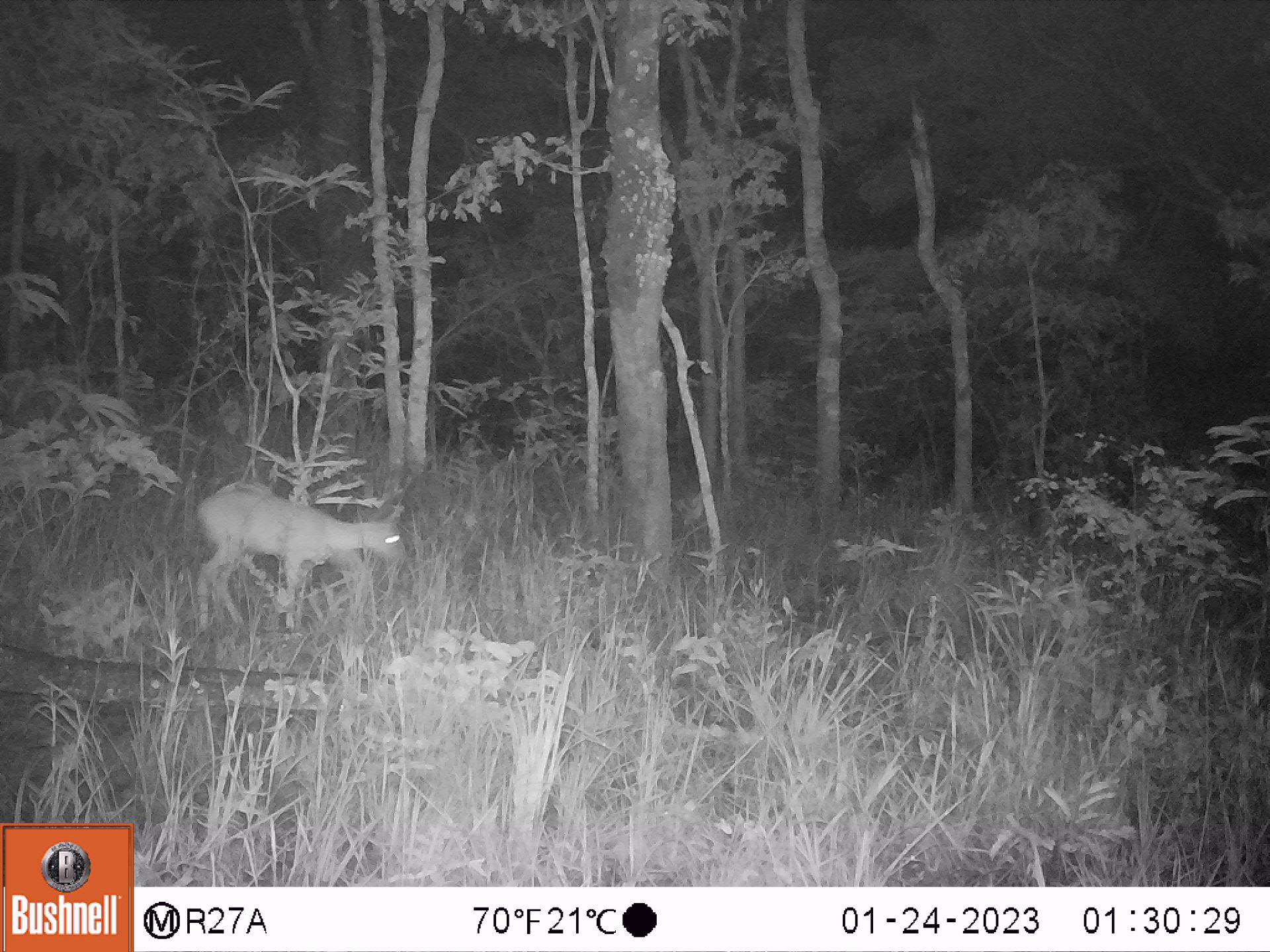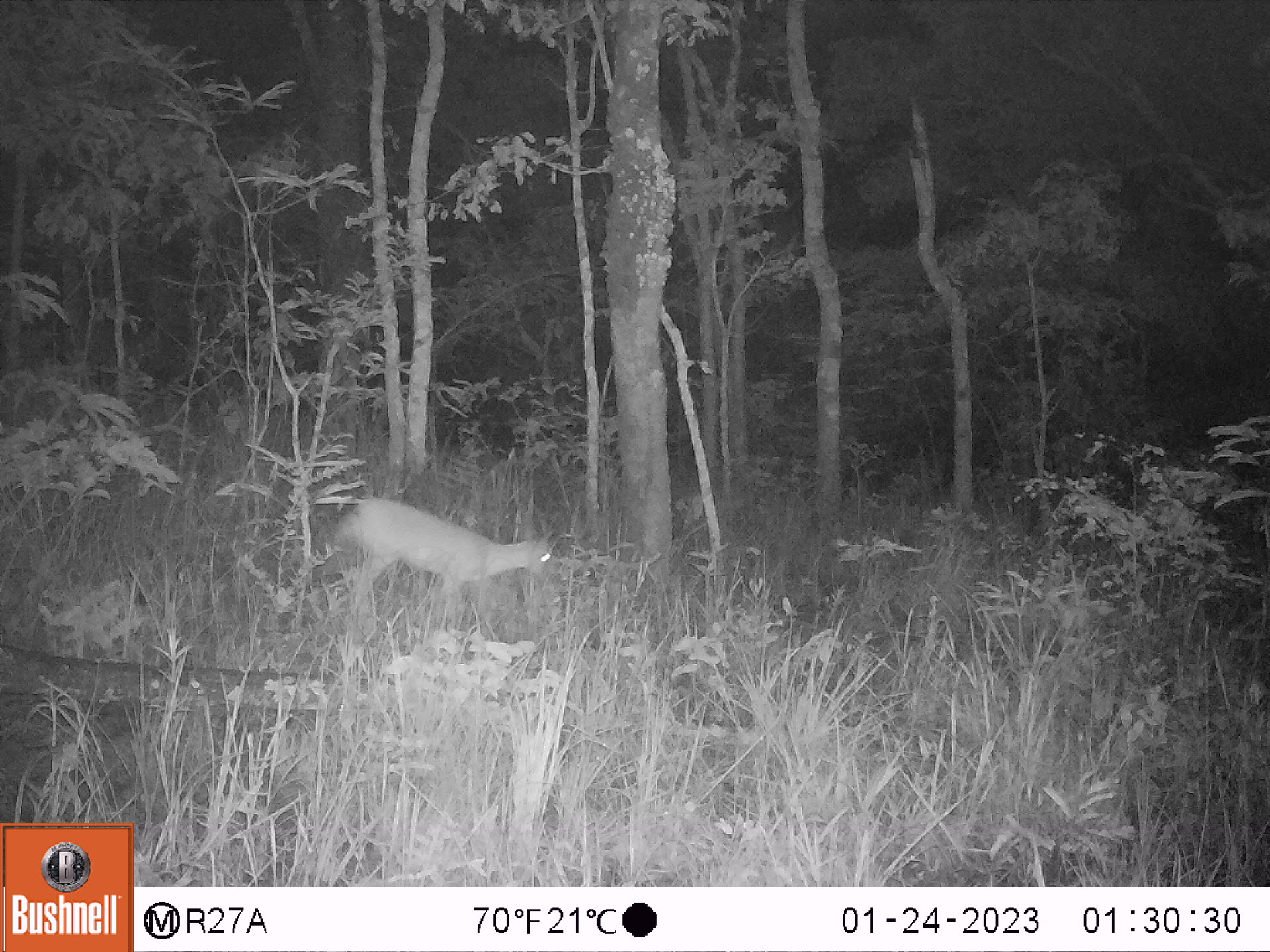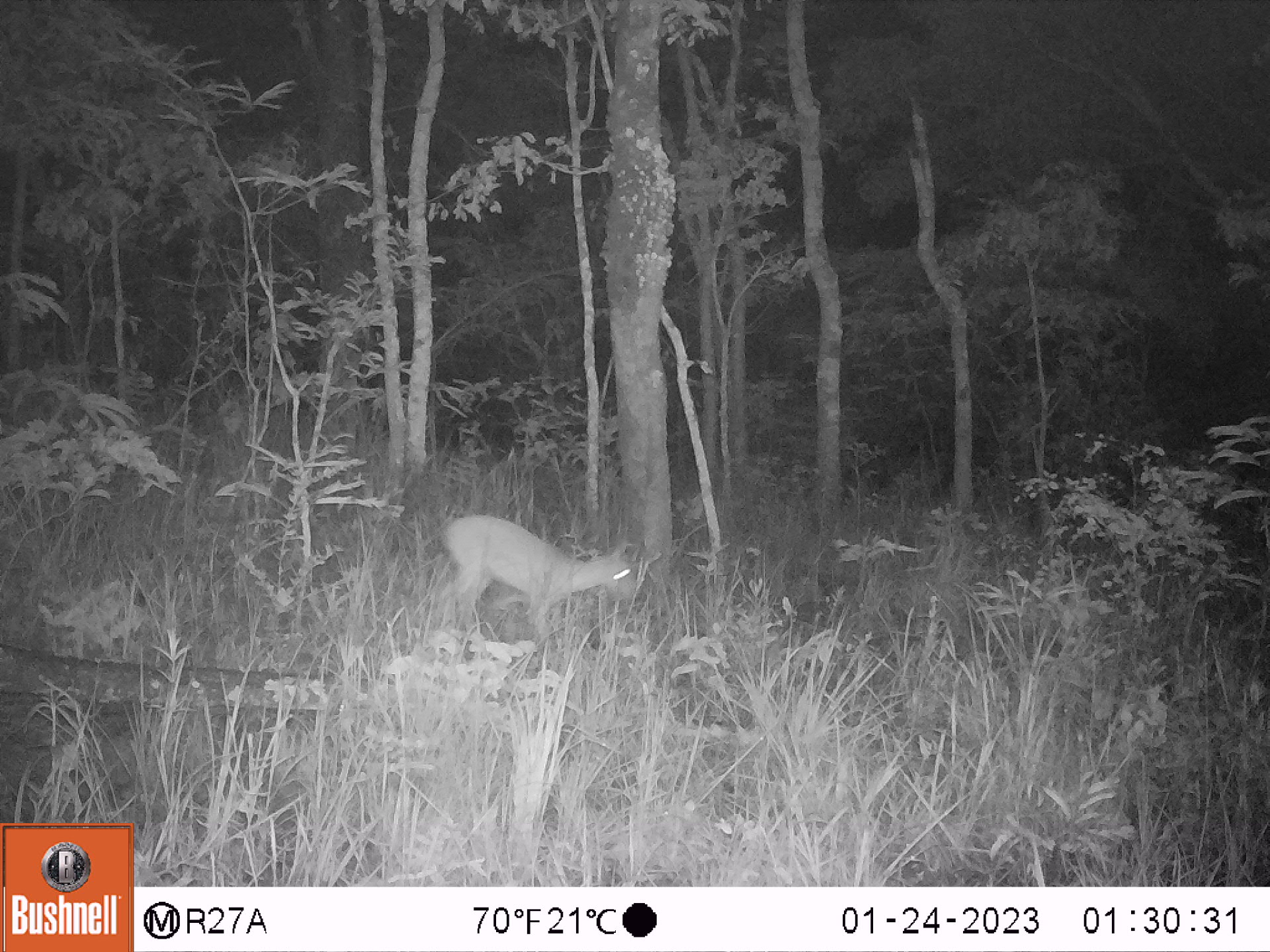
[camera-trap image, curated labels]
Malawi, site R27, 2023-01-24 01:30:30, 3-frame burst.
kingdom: Animalia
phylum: Chordata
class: Mammalia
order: Artiodactyla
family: Bovidae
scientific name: Antilopinae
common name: small antelope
Small antelope (Antilopinae), count 1.